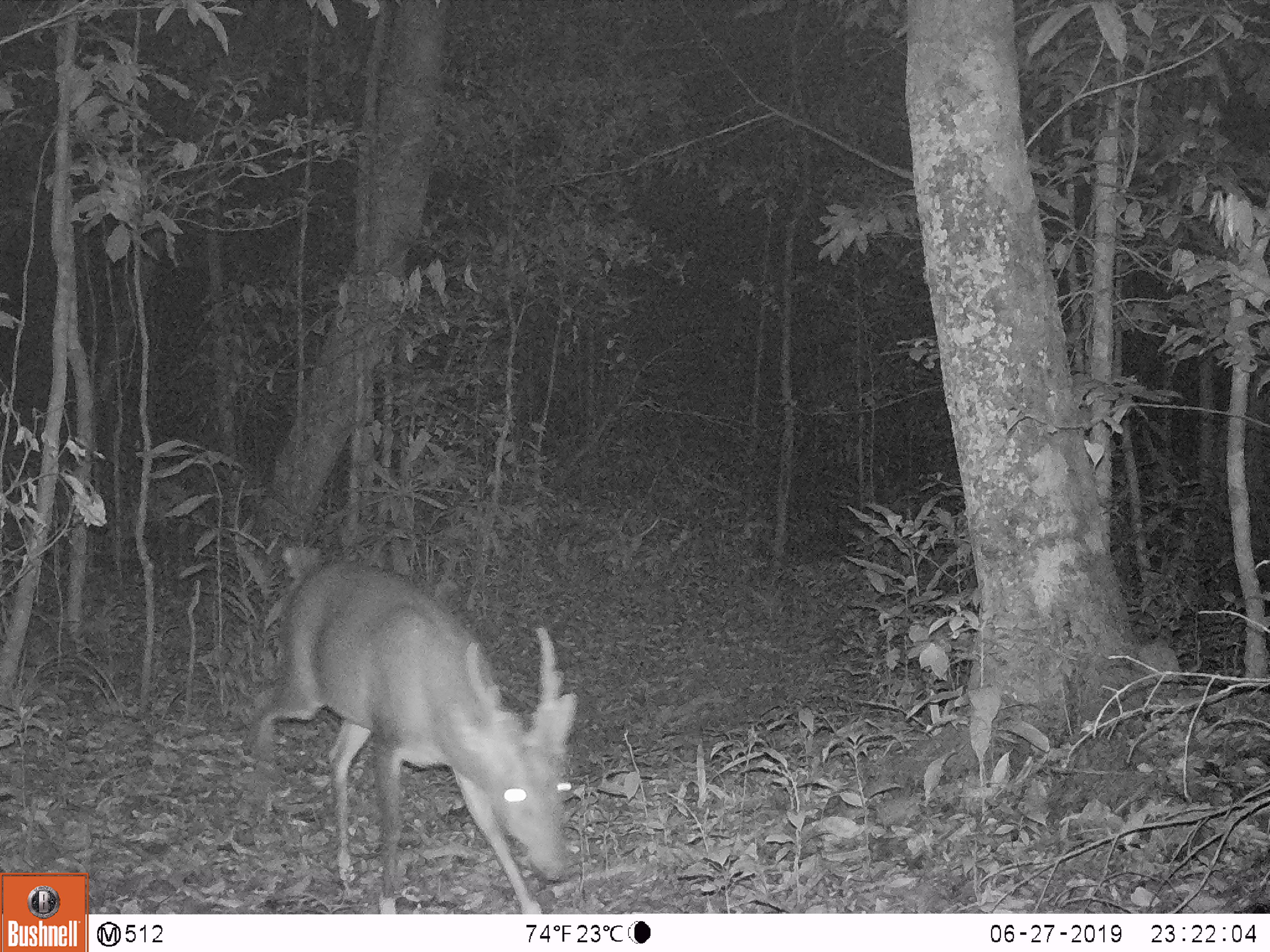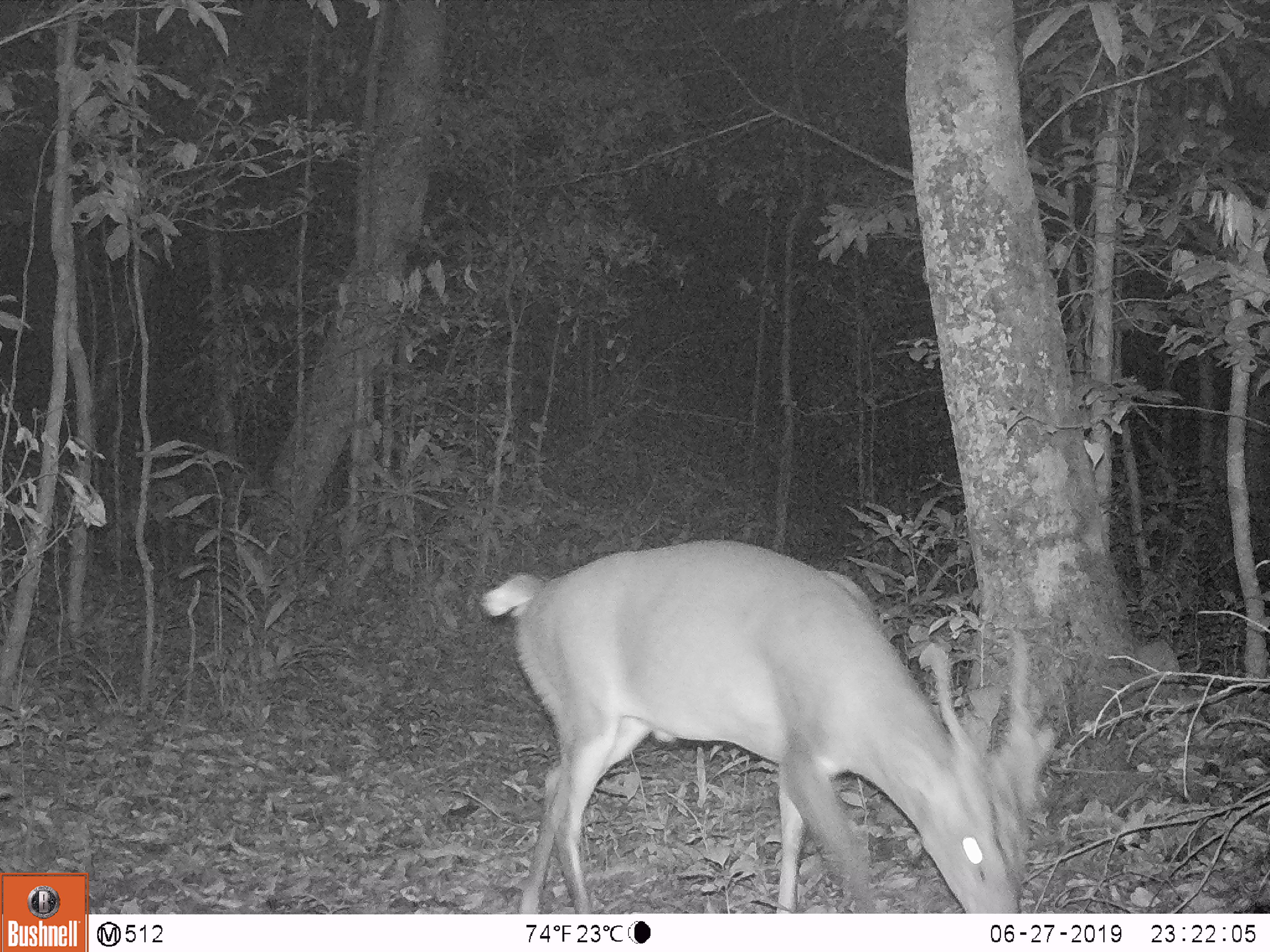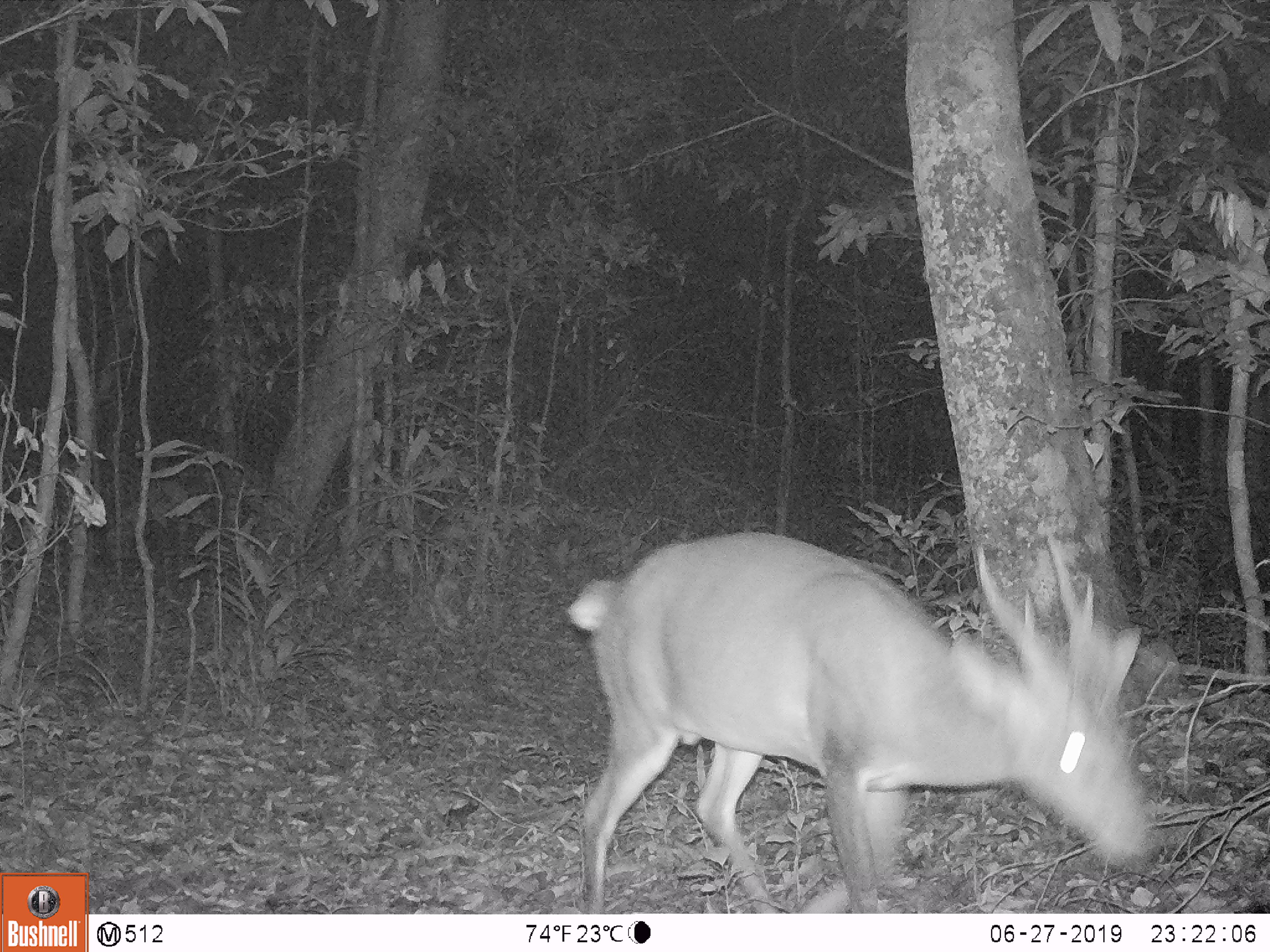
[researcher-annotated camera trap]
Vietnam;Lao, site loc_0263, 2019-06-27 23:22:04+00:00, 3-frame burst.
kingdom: Animalia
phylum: Chordata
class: Mammalia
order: Artiodactyla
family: Cervidae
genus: Muntiacus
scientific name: Muntiacus vuquangensis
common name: large-antlered muntjac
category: large antlered muntjac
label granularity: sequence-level